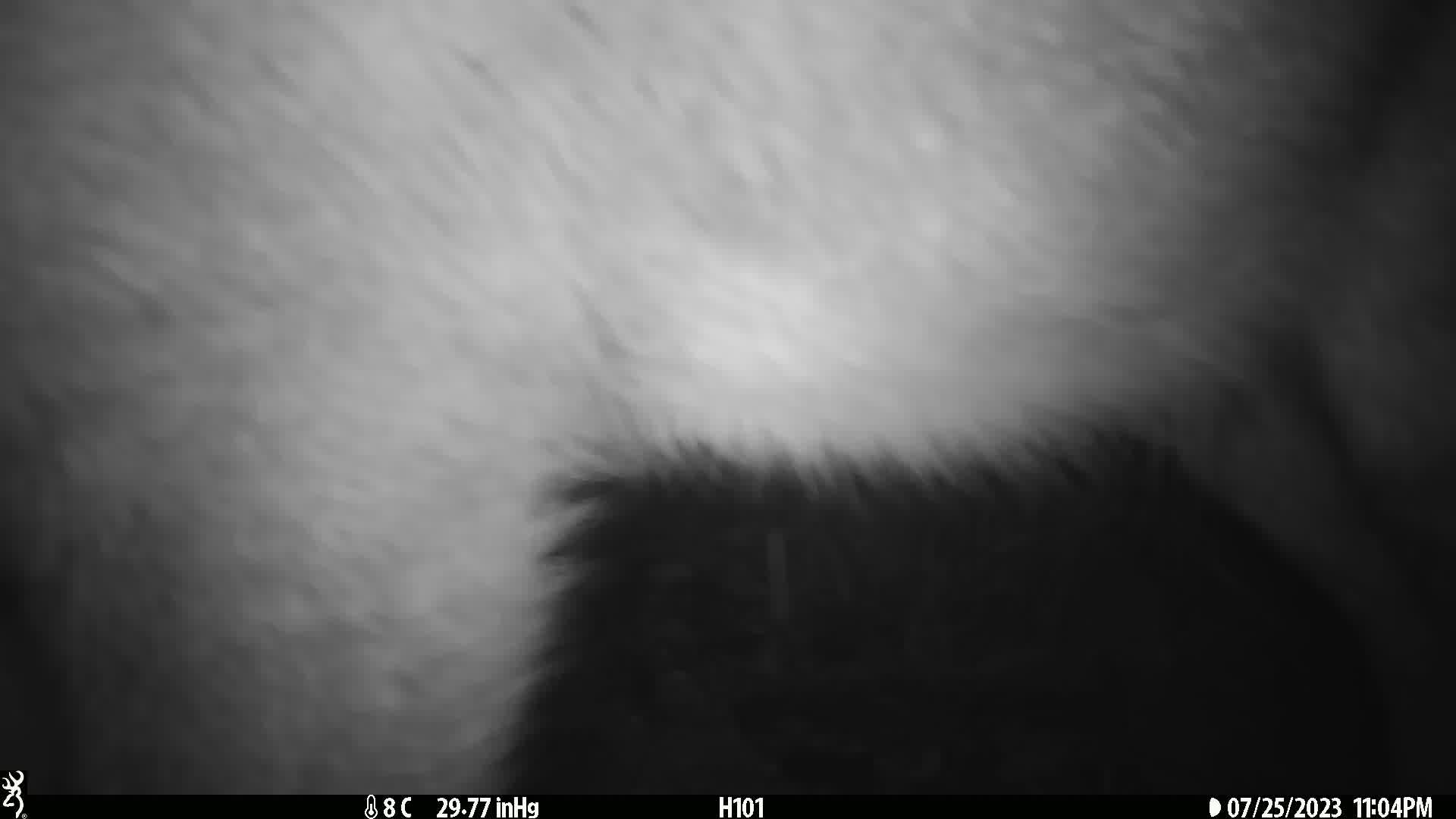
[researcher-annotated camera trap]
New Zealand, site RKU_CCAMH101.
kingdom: Animalia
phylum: Chordata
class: Mammalia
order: Artiodactyla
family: Cervidae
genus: Odocoileus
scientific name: Odocoileus virginianus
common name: white-tailed deer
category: white tailed deer